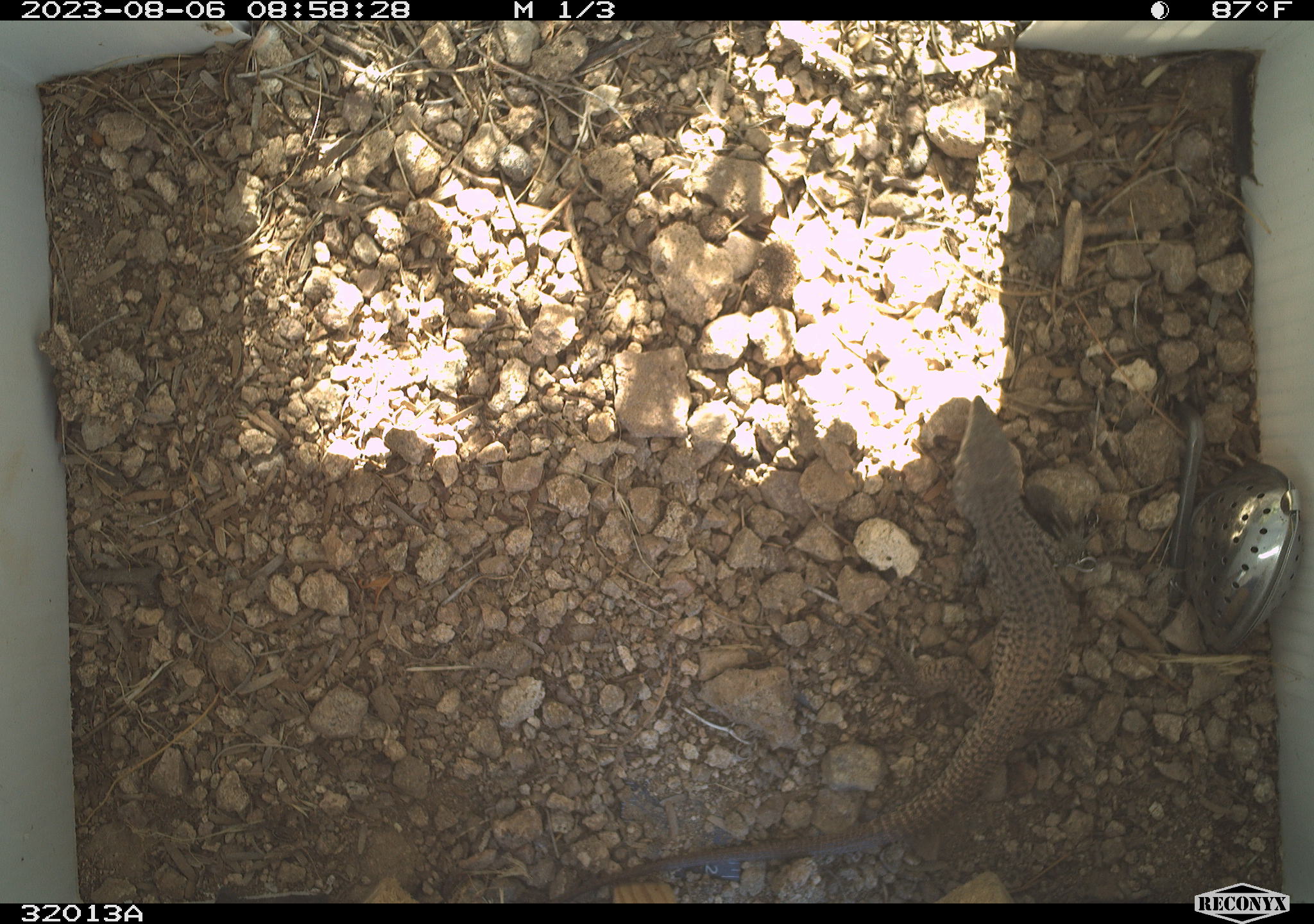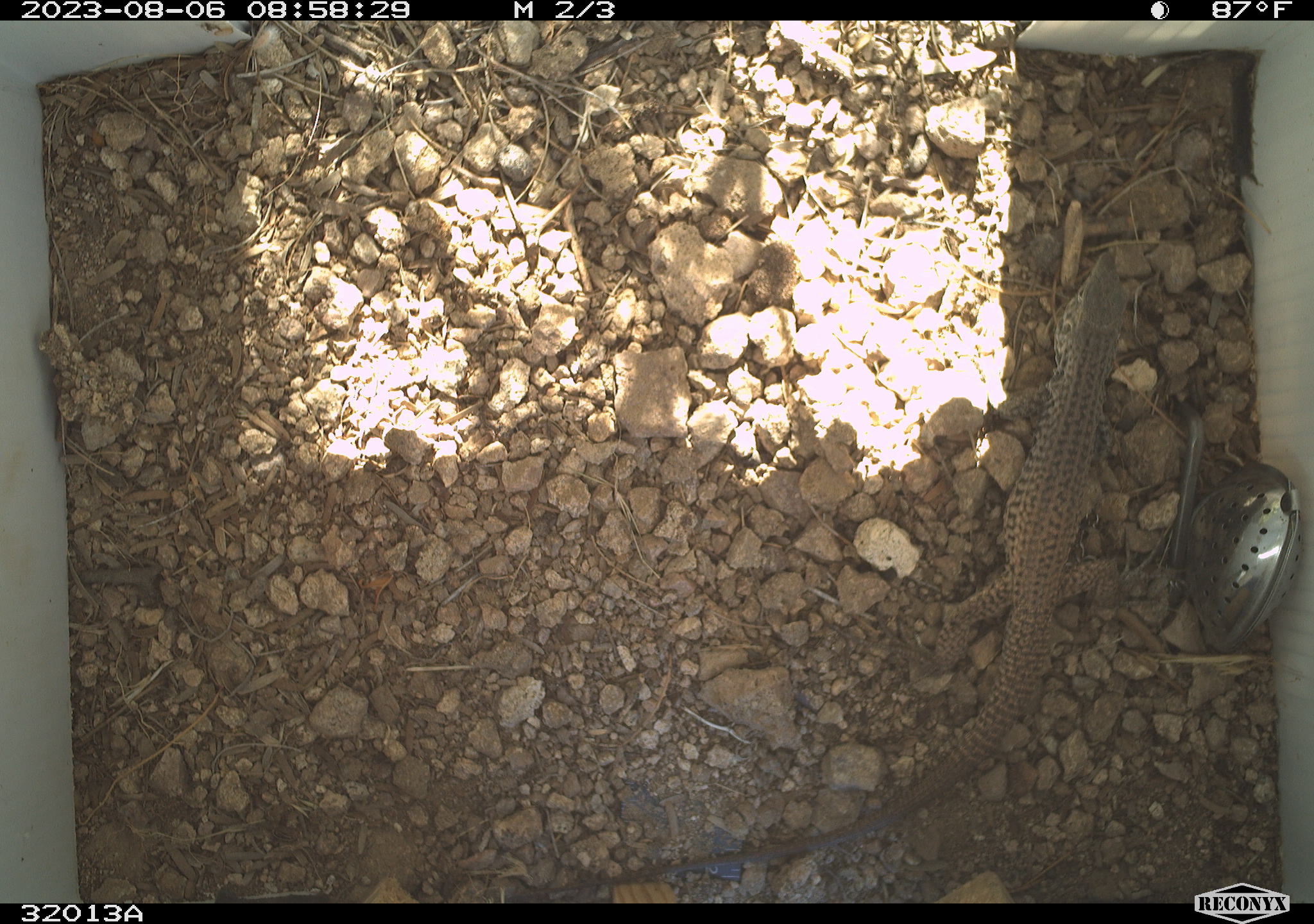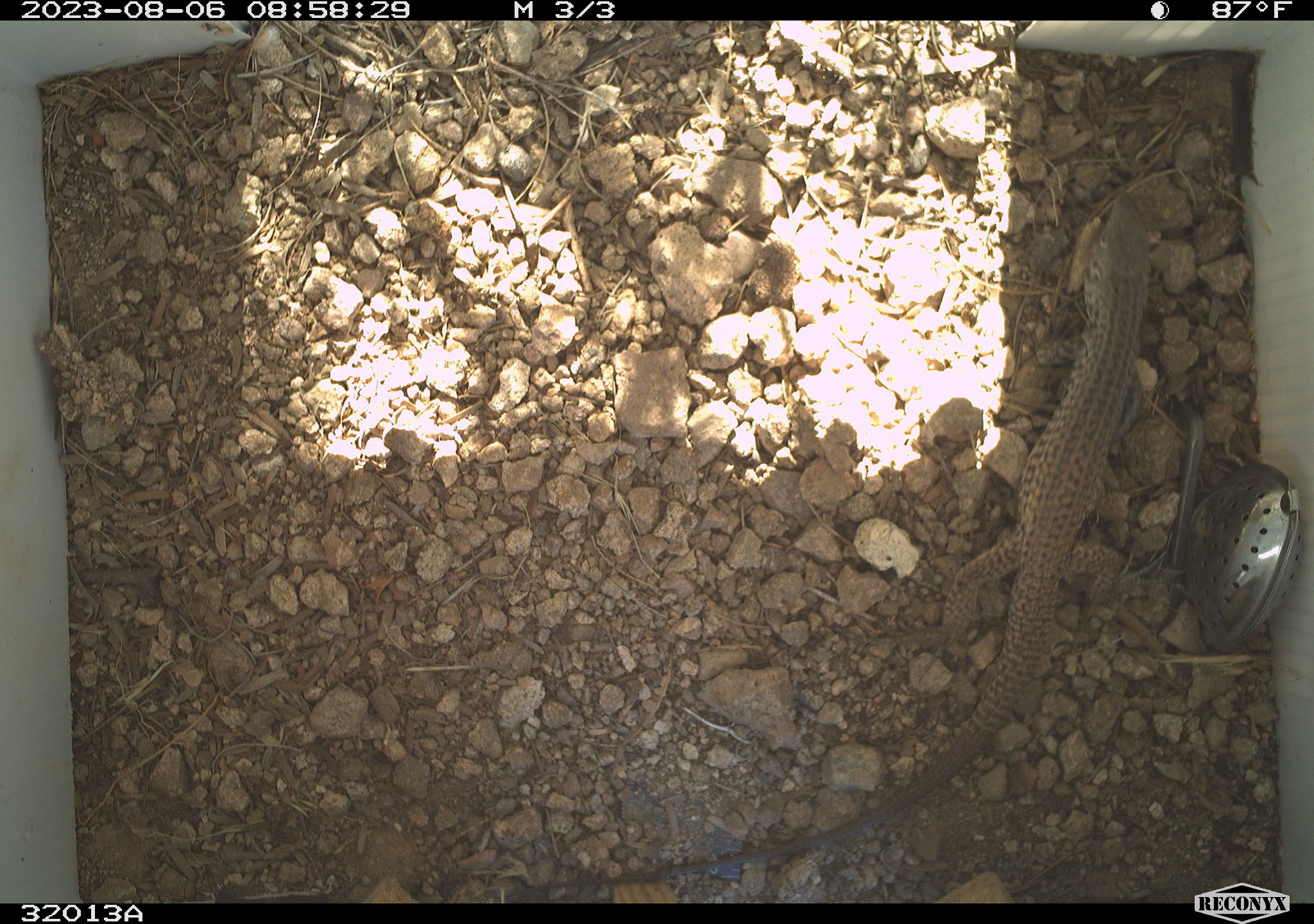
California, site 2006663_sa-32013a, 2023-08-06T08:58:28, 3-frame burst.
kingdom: Animalia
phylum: Chordata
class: Reptilia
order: Squamata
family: Teiidae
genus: Aspidoscelis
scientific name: Aspidoscelis tigris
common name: western whiptail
Western whiptail (Aspidoscelis tigris).